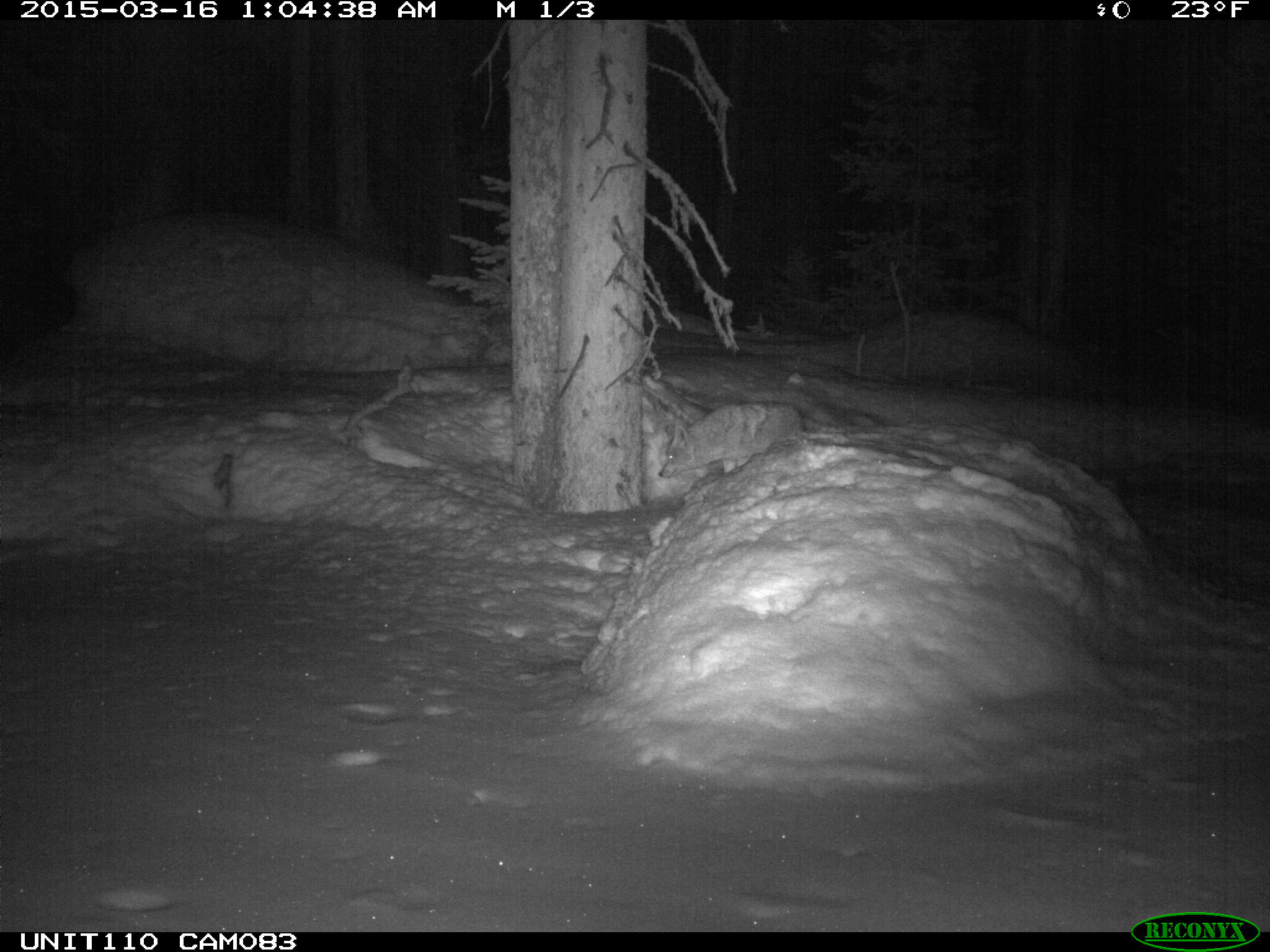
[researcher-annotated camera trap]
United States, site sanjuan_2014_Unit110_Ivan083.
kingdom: Animalia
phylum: Chordata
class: Mammalia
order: Carnivora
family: Canidae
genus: Canis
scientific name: Canis latrans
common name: coyote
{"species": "Canis latrans (coyote)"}